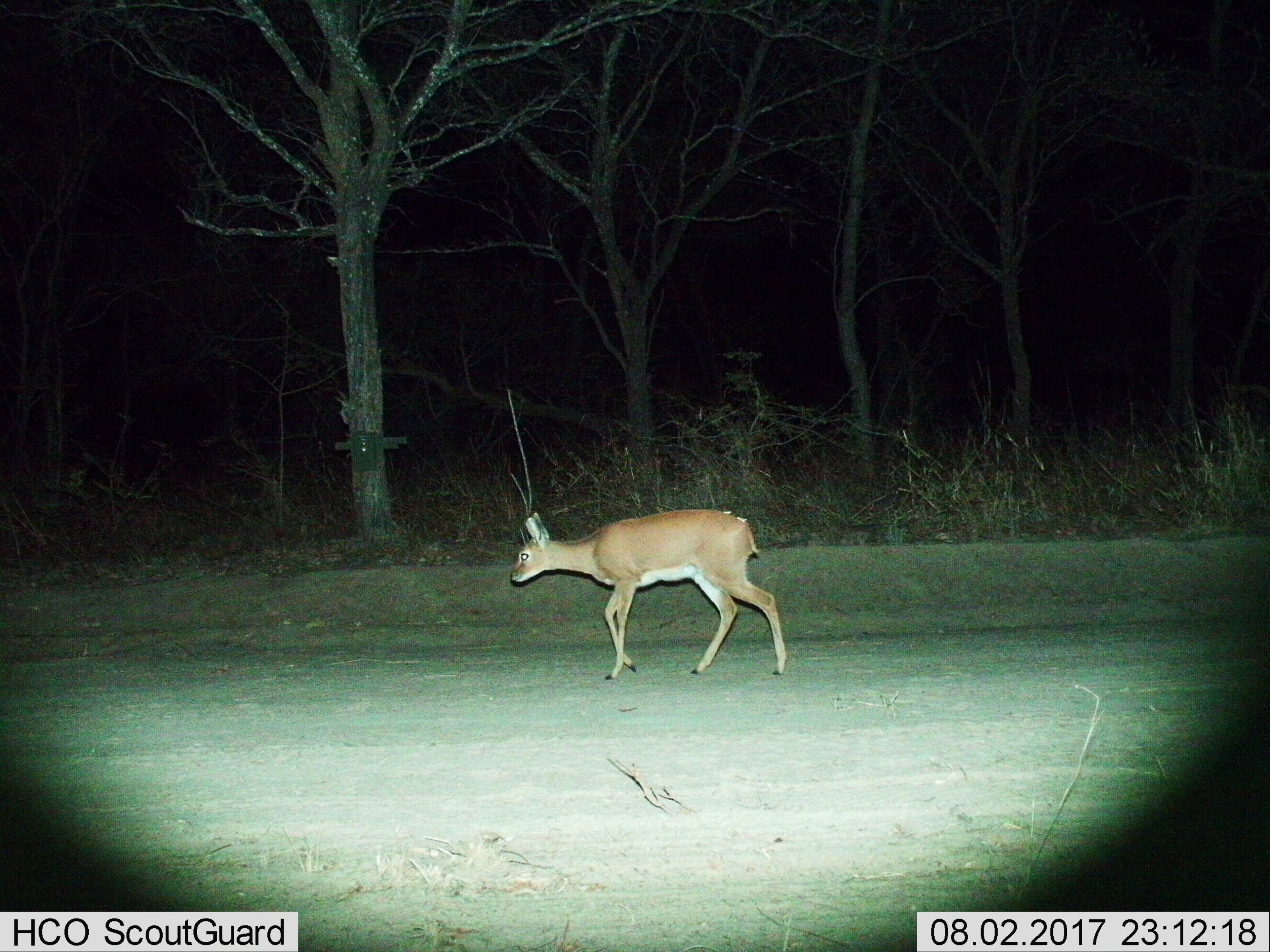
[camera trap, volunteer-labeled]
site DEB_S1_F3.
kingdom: Animalia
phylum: Chordata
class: Mammalia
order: Artiodactyla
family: Bovidae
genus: Raphicerus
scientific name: Raphicerus campestris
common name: steenbok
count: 1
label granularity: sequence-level